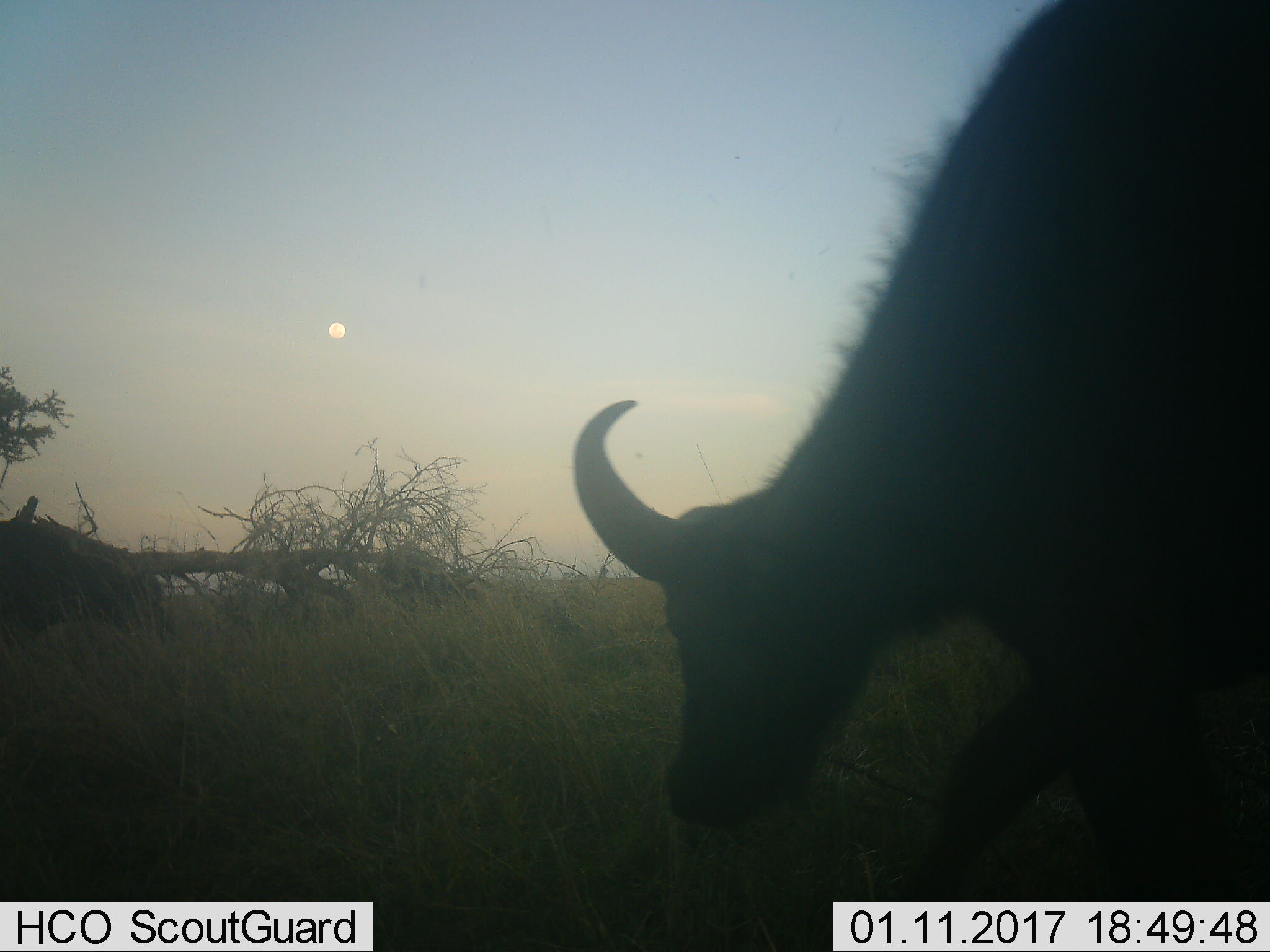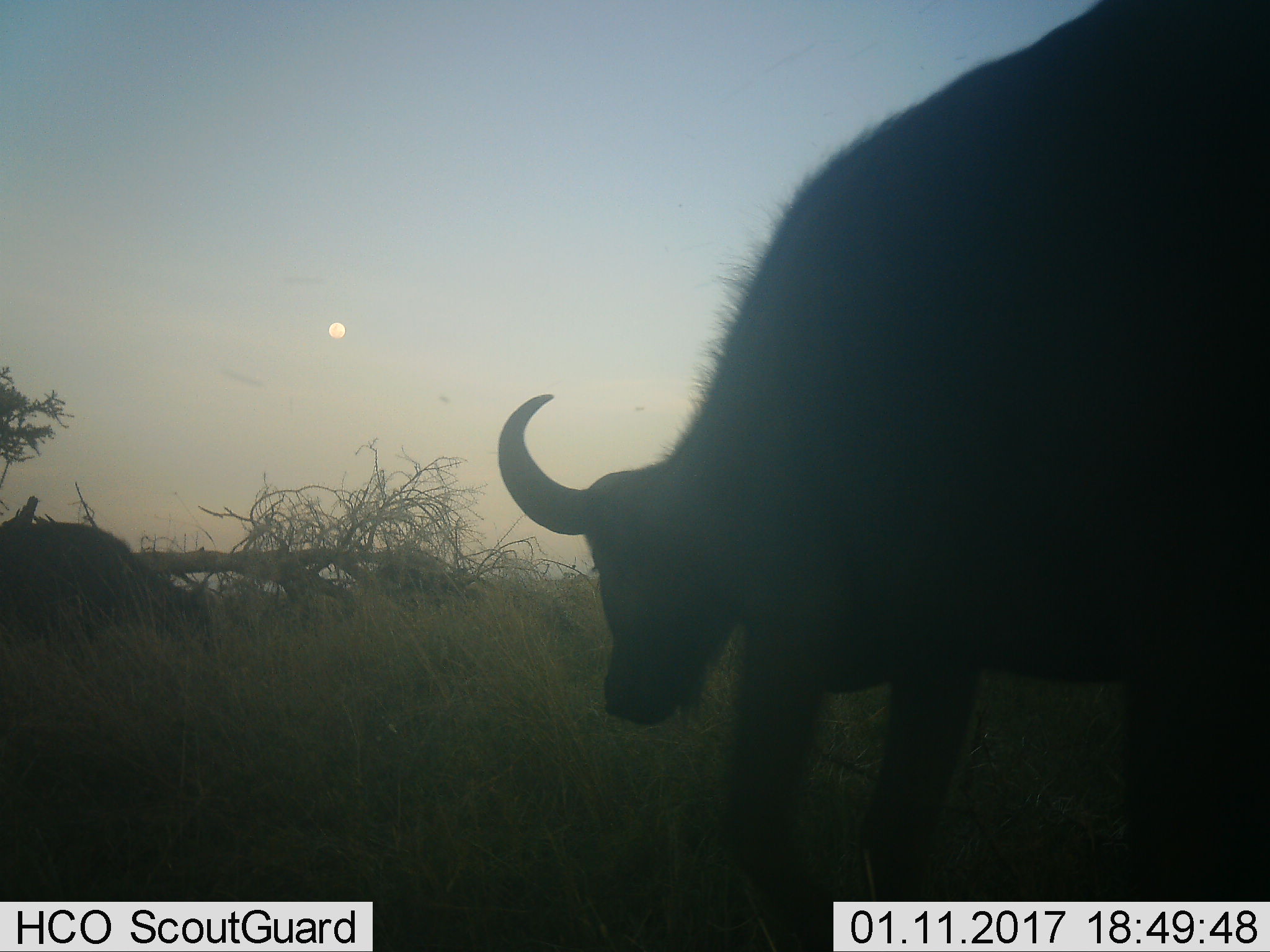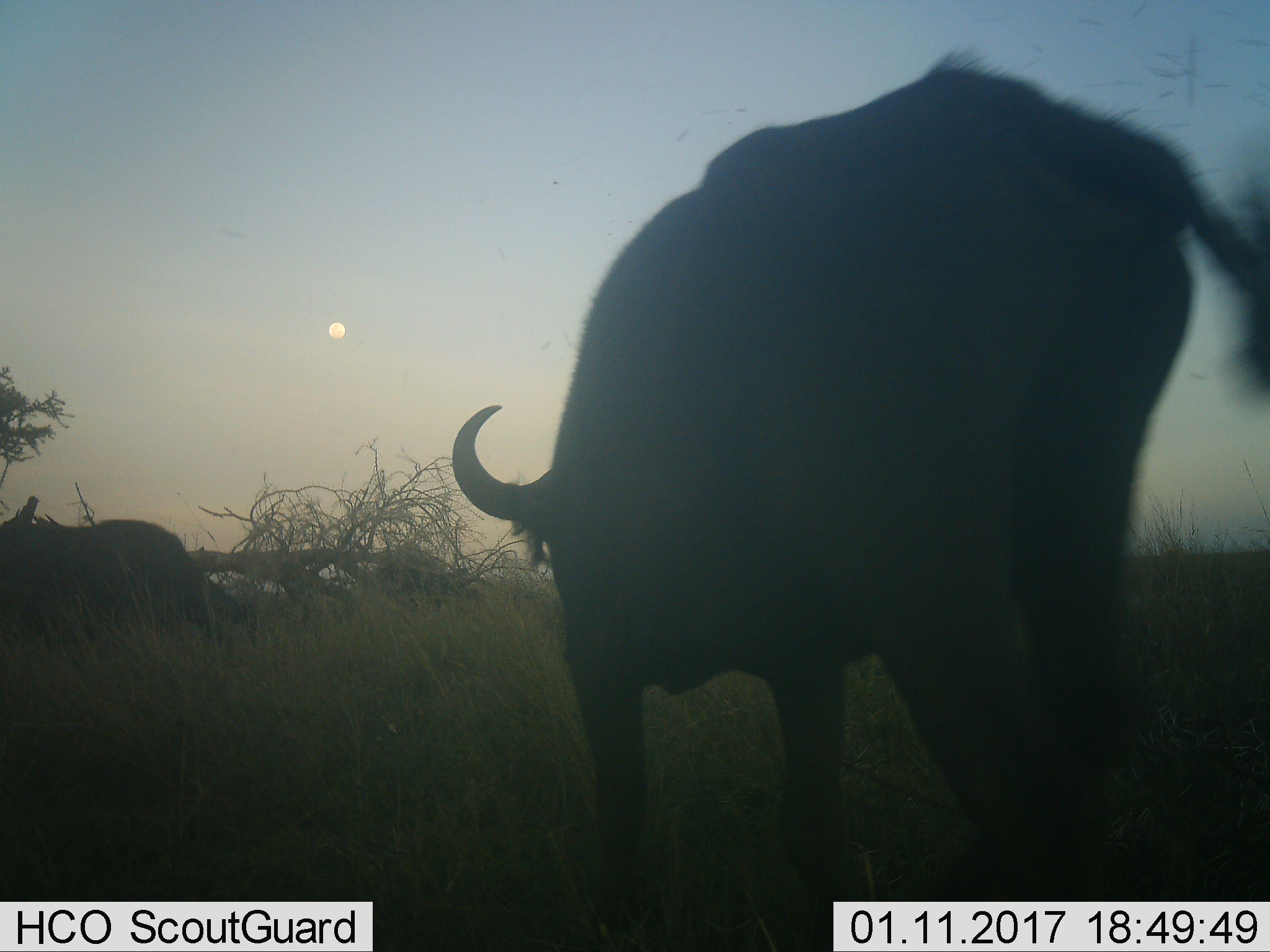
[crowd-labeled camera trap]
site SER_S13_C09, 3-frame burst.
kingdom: Animalia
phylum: Chordata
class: Mammalia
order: Artiodactyla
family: Bovidae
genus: Syncerus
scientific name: Syncerus caffer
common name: african buffalo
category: buffalo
Buffalo (african buffalo) (Syncerus caffer), count 2. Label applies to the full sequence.